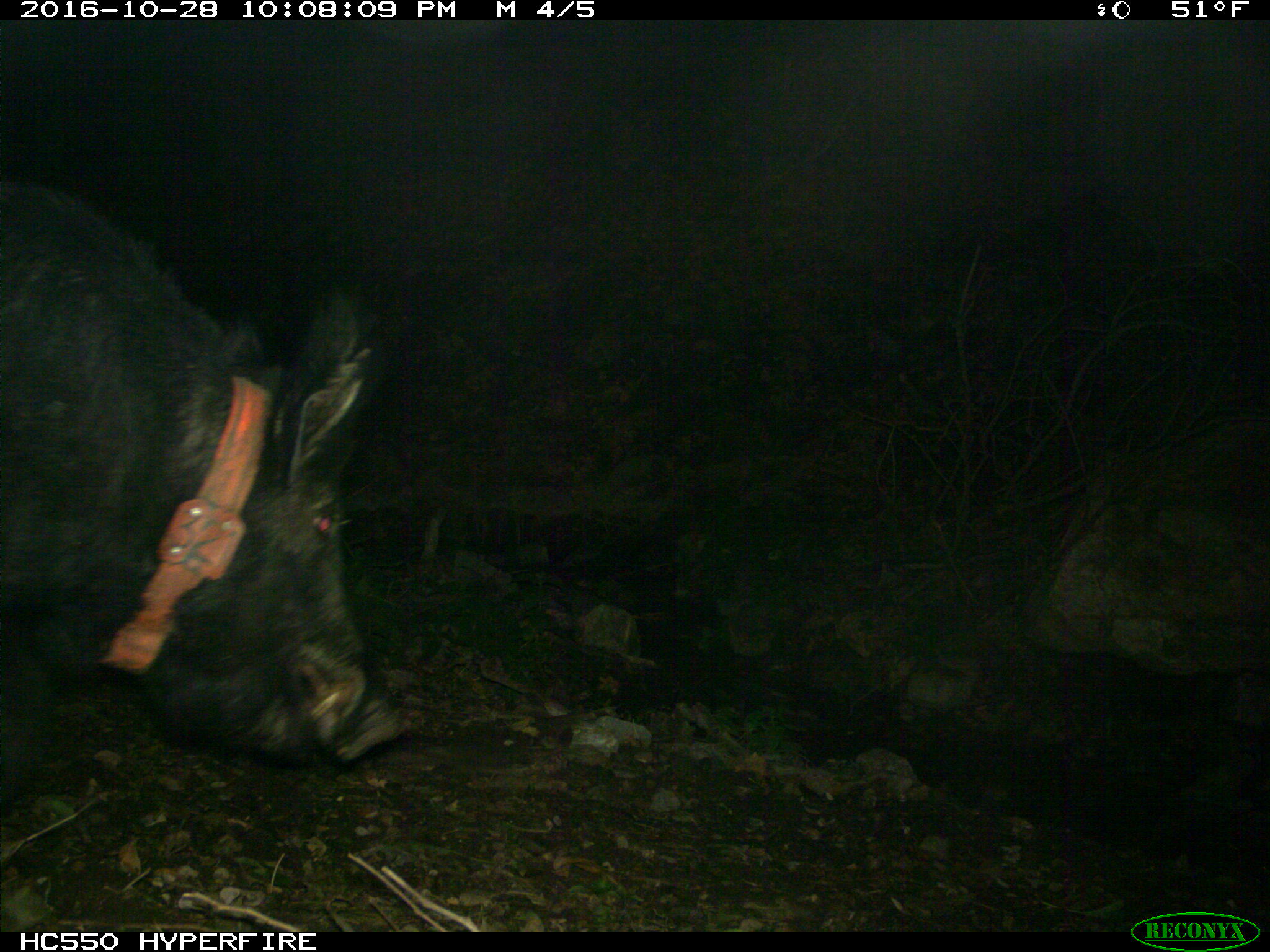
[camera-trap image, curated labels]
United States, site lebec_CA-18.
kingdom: Animalia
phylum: Chordata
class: Mammalia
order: Artiodactyla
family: Suidae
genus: Sus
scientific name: Sus scrofa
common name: wild boar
Sus scrofa (wild boar).